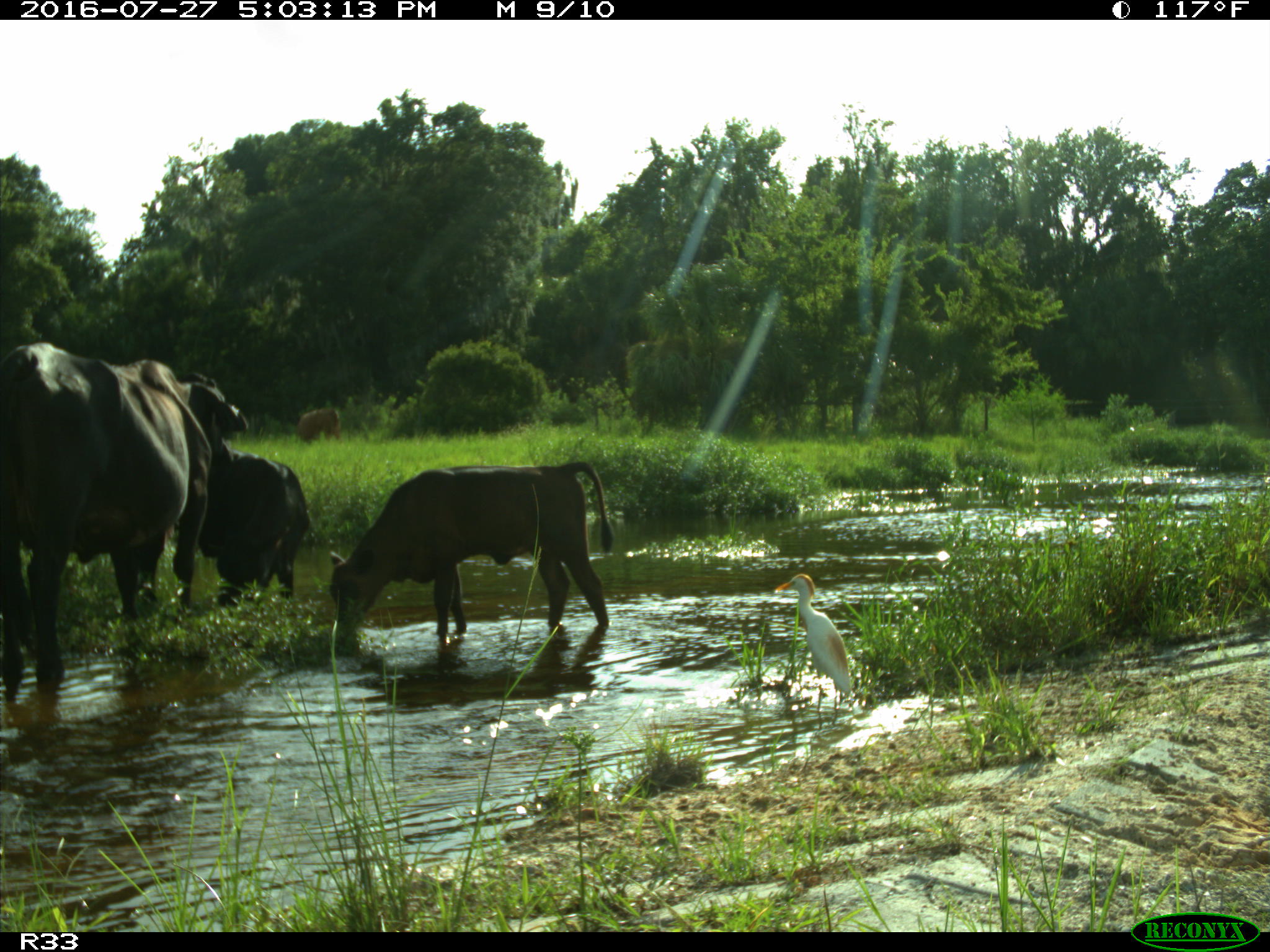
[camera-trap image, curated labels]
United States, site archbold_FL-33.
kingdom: Animalia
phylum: Chordata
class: Mammalia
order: Artiodactyla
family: Bovidae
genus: Bos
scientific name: Bos taurus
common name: domestic cow